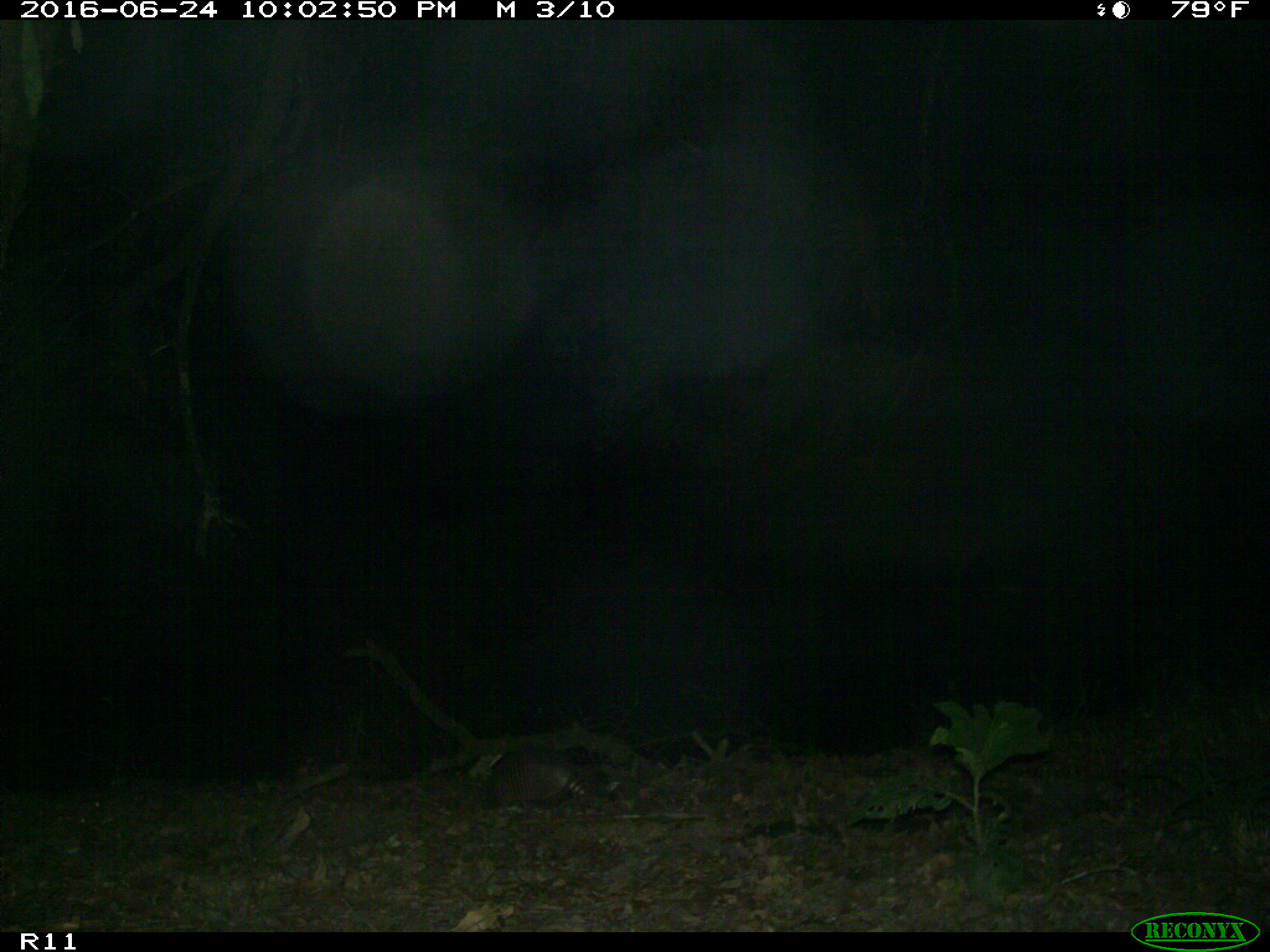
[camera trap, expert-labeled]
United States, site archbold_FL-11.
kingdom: Animalia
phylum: Chordata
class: Mammalia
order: Cingulata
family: Dasypodidae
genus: Dasypus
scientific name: Dasypus novemcinctus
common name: nine-banded armadillo